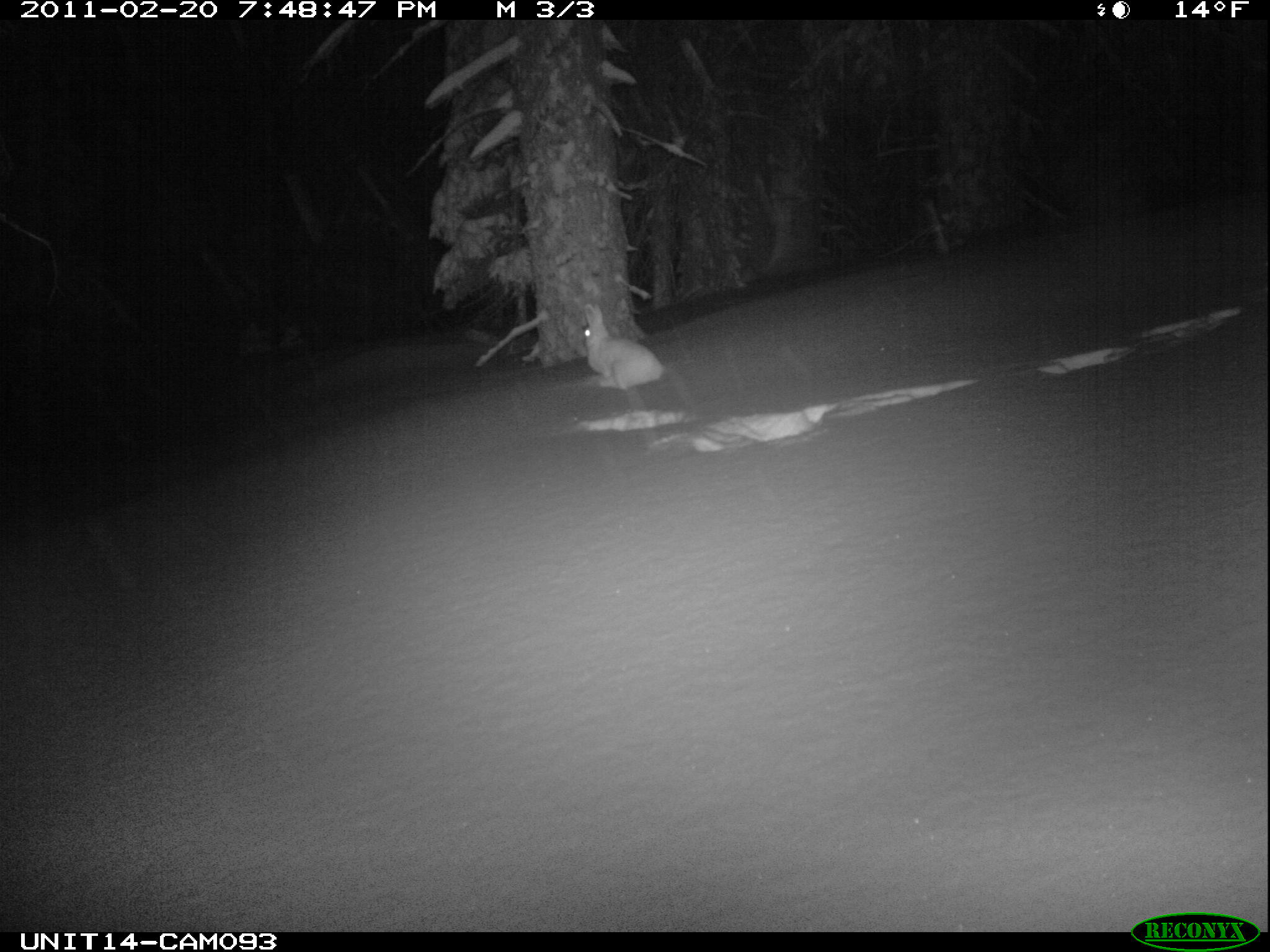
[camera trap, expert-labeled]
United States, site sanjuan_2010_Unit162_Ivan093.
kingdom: Animalia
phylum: Chordata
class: Mammalia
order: Lagomorpha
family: Leporidae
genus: Lepus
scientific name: Lepus americanus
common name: snowshoe hare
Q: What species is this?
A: Lepus americanus (snowshoe hare).